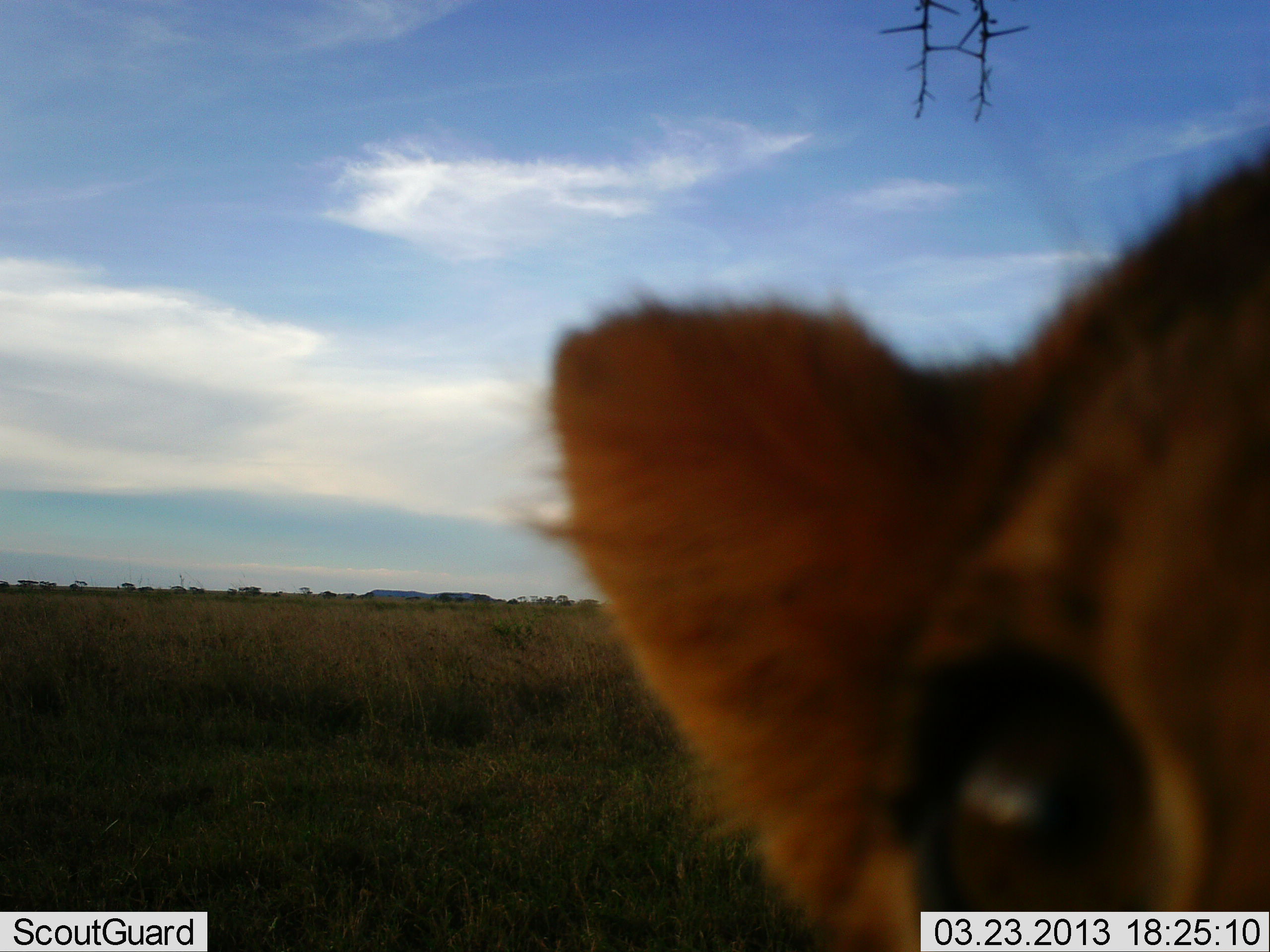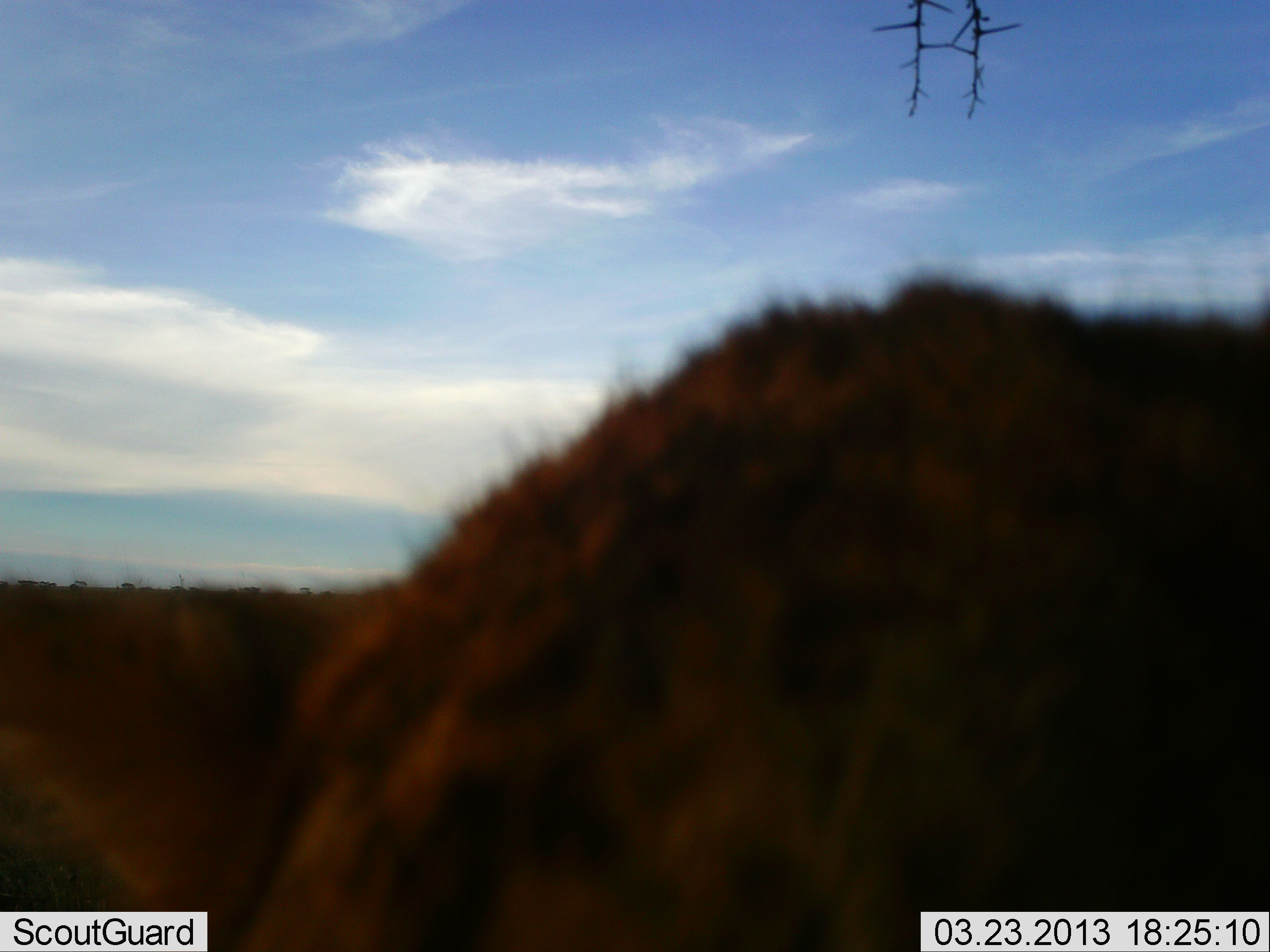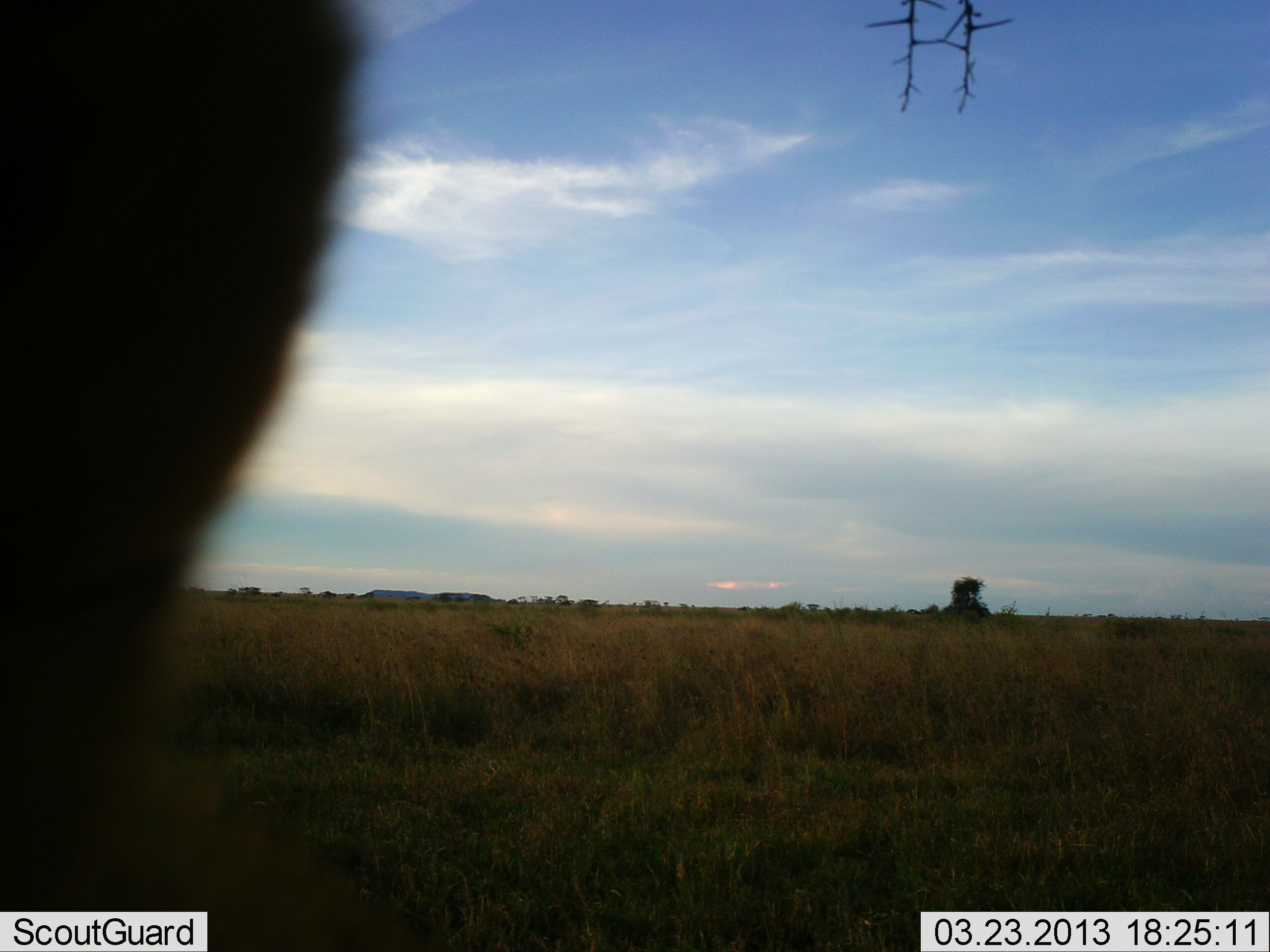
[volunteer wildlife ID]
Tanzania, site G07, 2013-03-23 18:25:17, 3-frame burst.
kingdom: Animalia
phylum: Chordata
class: Mammalia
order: Carnivora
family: Felidae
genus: Panthera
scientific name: Panthera leo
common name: lion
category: lionfemale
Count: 1.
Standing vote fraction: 24%.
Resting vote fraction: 0%.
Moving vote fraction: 55%.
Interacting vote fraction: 21%.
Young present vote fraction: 59%.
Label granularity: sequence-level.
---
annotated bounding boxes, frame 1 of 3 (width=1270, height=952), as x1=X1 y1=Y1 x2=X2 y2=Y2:
animal: x1=544 y1=148 x2=1270 y2=952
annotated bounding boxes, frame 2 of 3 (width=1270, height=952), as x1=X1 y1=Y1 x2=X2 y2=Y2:
animal: x1=0 y1=260 x2=1269 y2=952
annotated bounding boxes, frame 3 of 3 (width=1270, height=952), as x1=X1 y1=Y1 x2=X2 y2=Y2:
animal: x1=0 y1=0 x2=361 y2=866